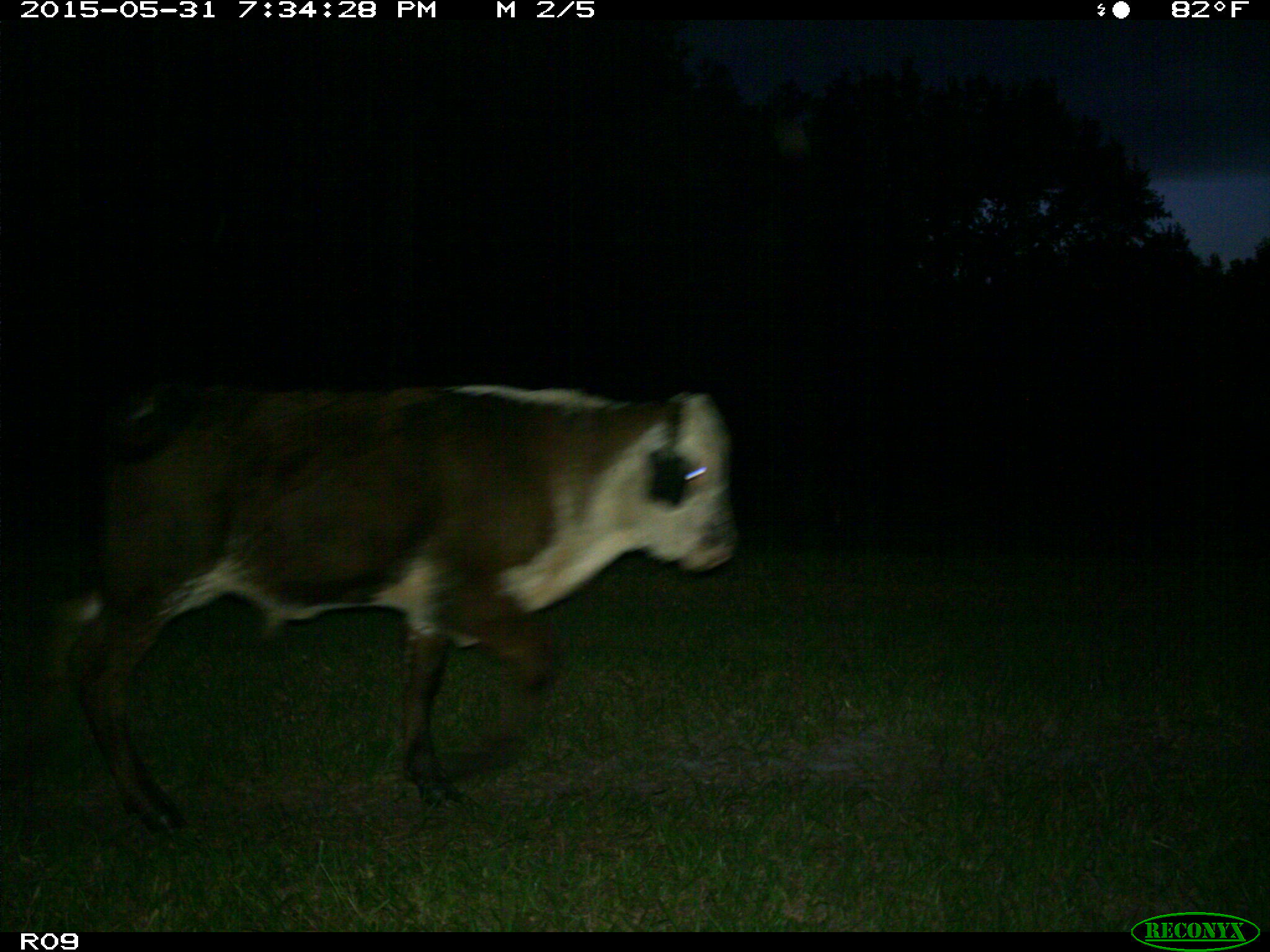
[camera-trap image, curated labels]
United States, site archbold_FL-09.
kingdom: Animalia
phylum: Chordata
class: Mammalia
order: Artiodactyla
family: Bovidae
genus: Bos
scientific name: Bos taurus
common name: domestic cow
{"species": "Bos taurus (domestic cow)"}